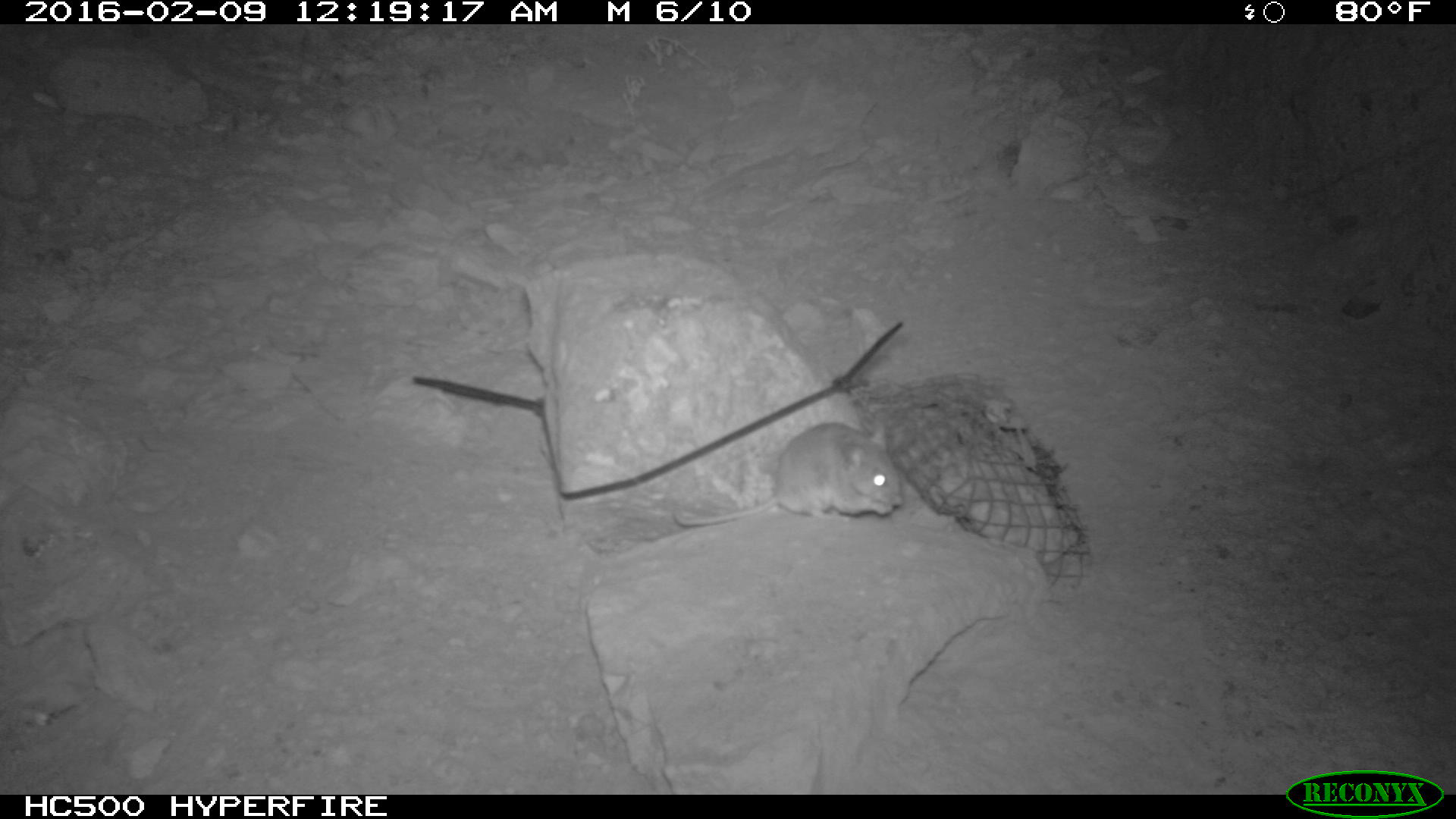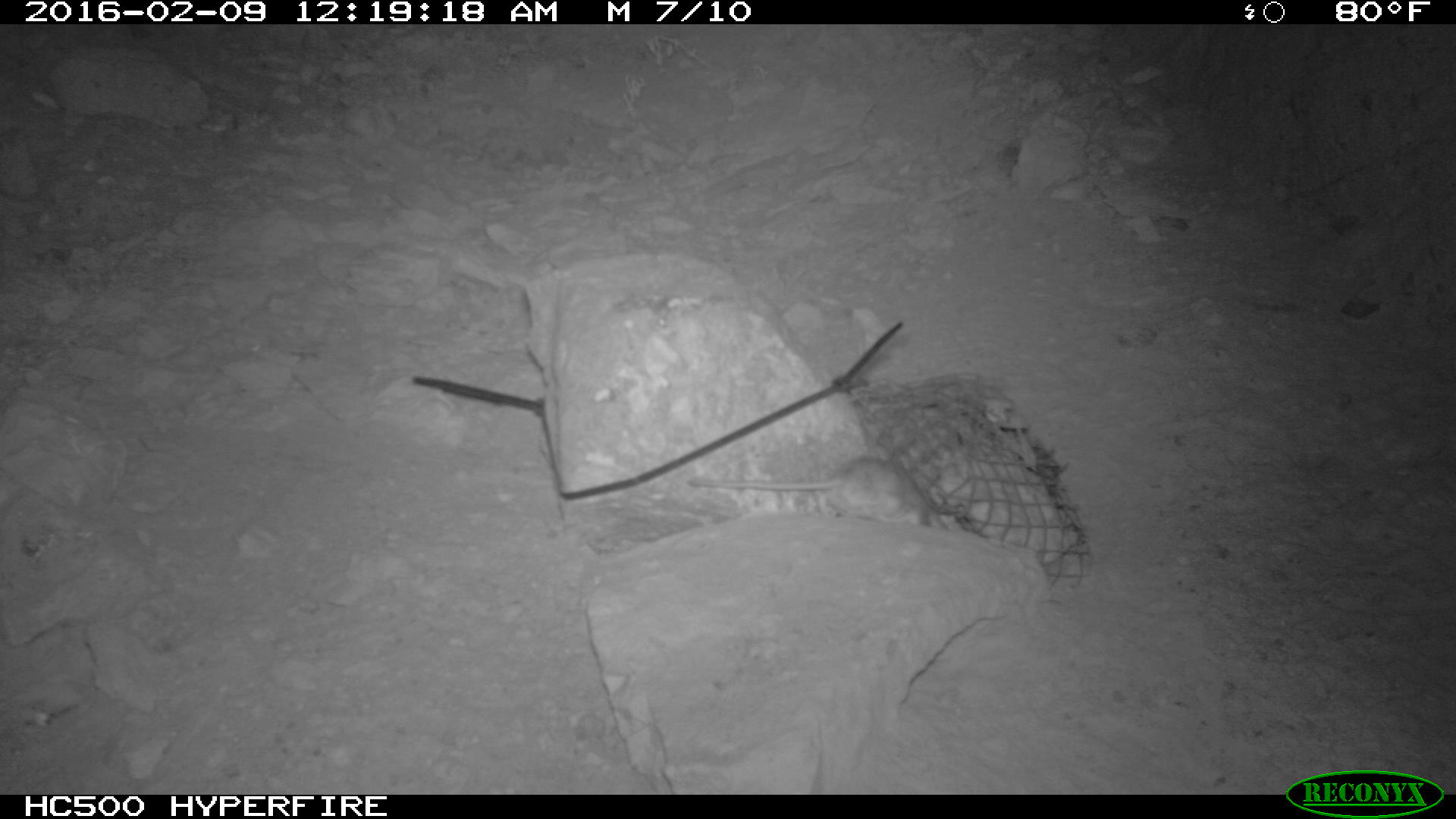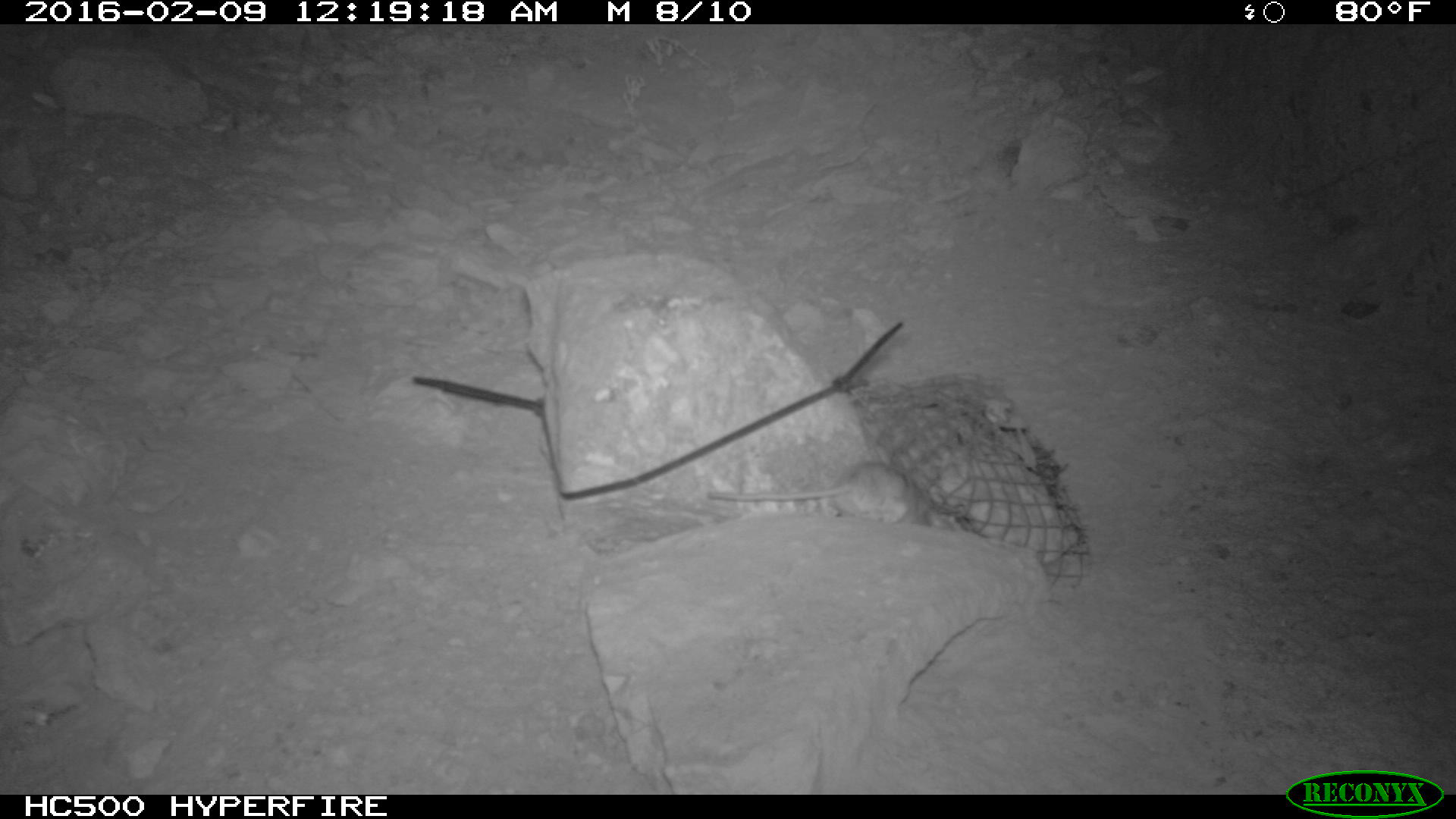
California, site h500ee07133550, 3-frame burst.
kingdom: Animalia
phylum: Chordata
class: Mammalia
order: Rodentia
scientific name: Rodentia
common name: rodent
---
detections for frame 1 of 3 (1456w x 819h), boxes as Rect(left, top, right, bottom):
rodent: Rect(670, 419, 905, 529)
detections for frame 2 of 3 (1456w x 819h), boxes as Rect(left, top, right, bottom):
rodent: Rect(689, 458, 948, 530)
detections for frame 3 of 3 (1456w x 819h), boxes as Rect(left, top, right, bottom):
rodent: Rect(708, 463, 948, 530)